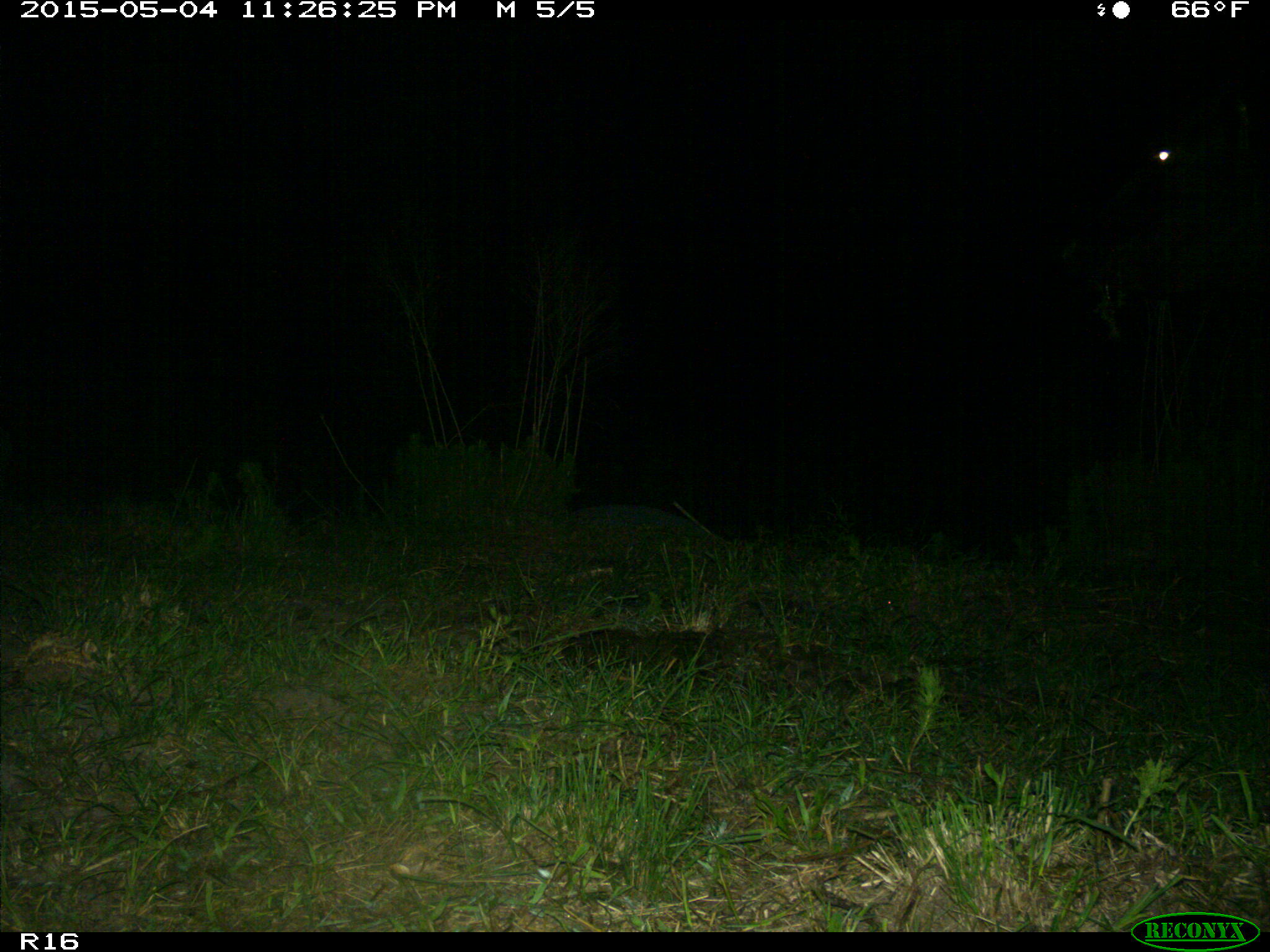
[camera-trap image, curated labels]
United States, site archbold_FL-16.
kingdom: Animalia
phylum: Chordata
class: Mammalia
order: Artiodactyla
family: Bovidae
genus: Bos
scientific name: Bos taurus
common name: domestic cow